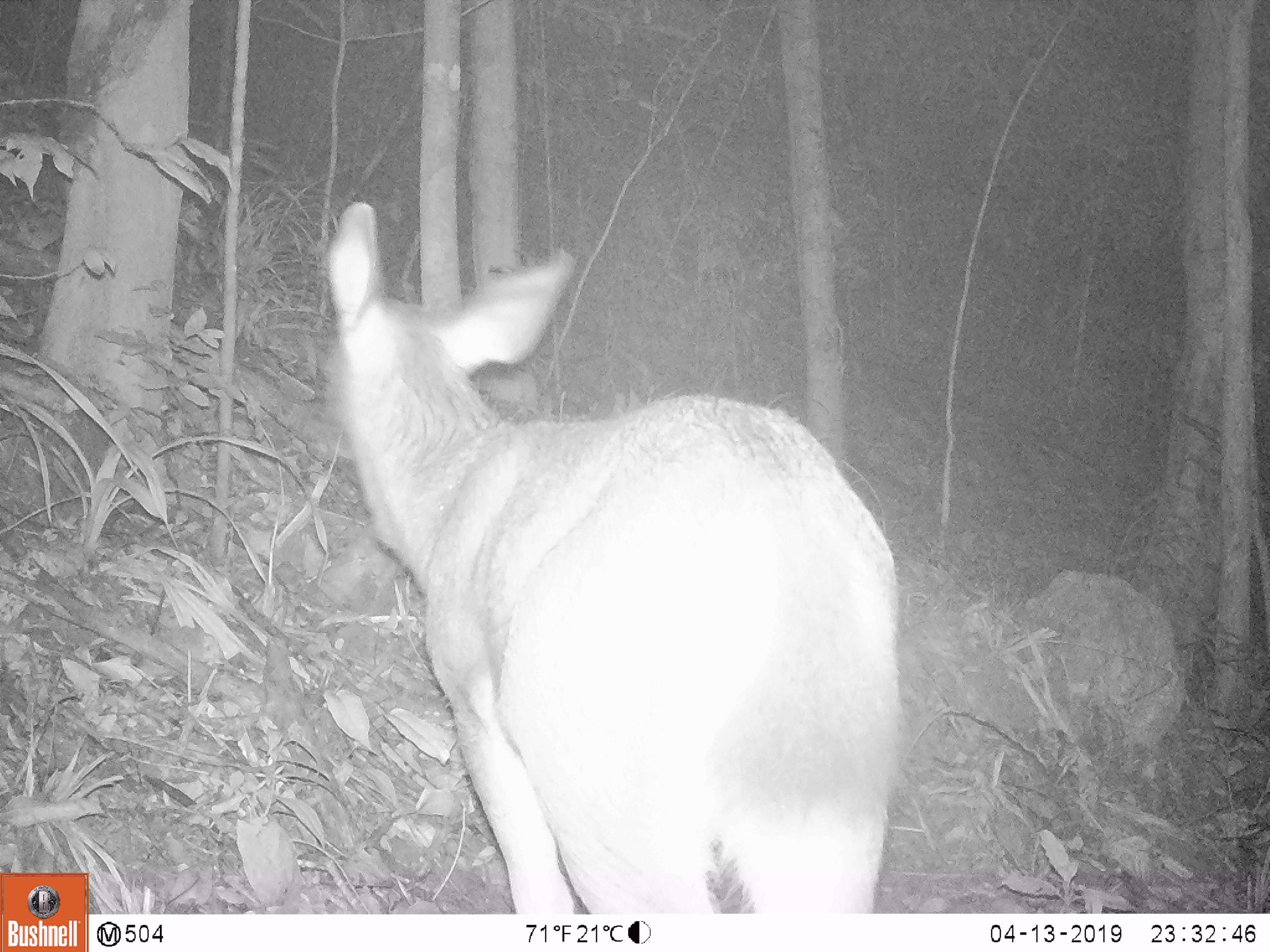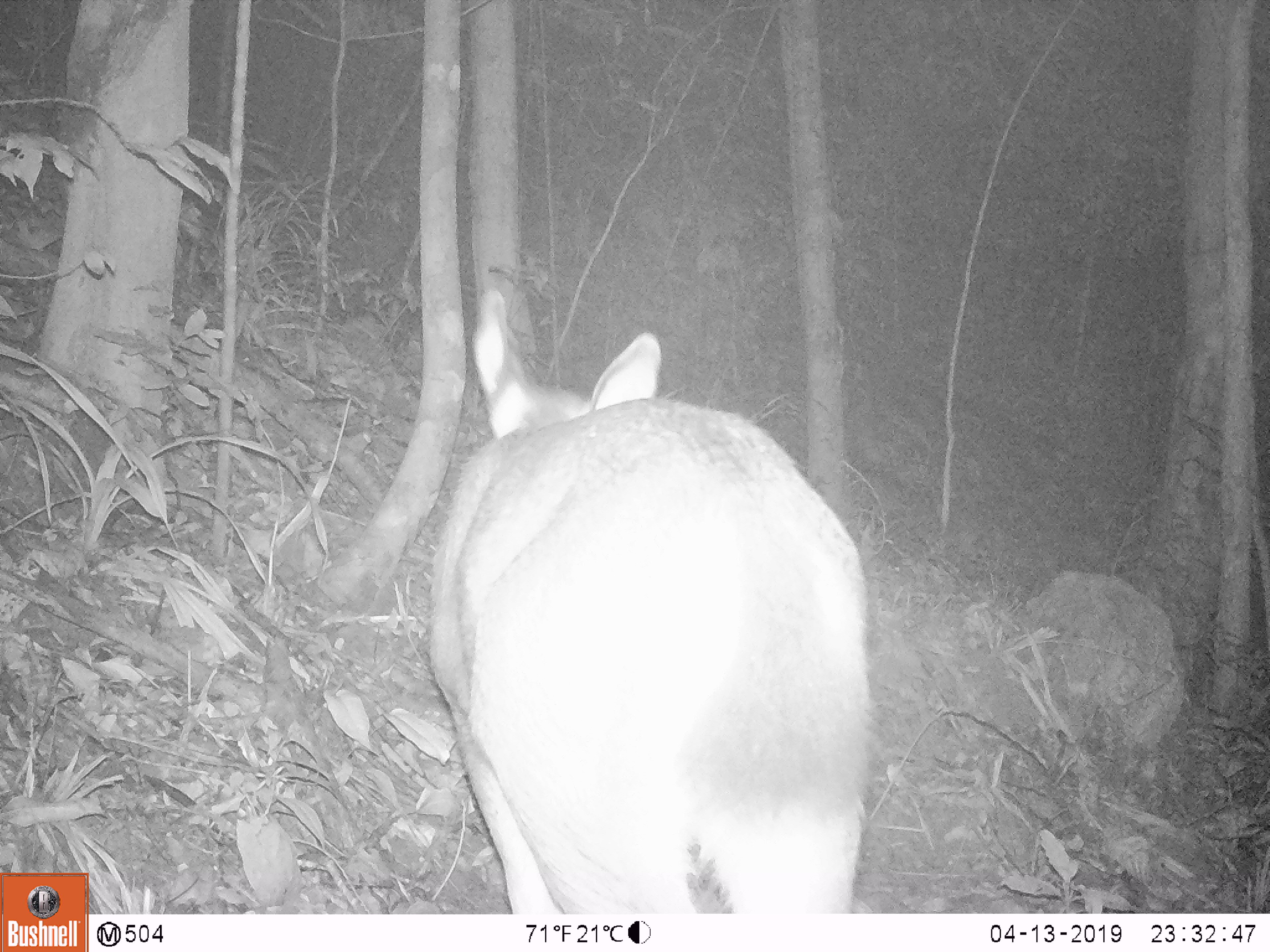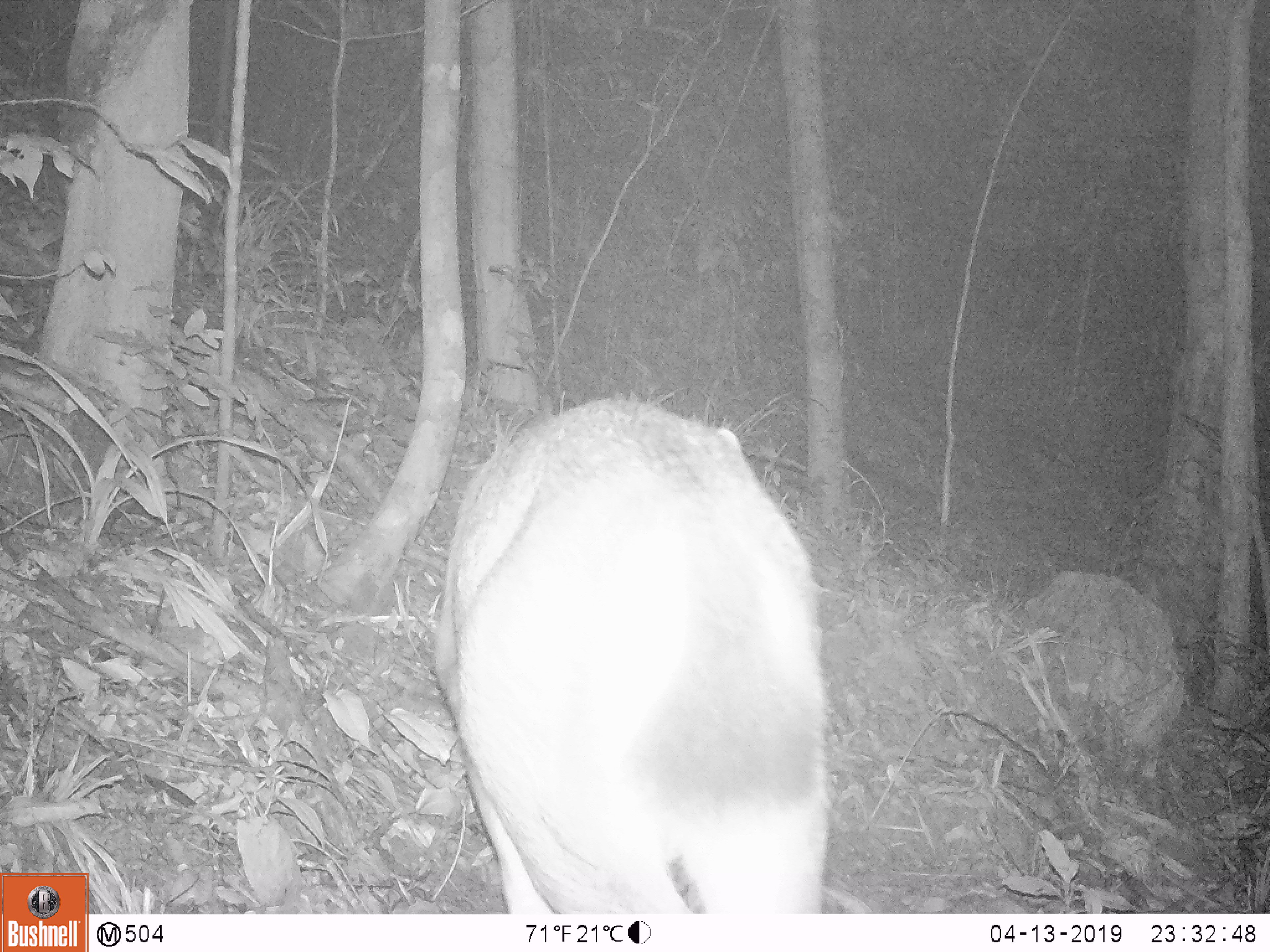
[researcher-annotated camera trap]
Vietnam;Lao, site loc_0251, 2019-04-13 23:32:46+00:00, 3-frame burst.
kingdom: Animalia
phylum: Chordata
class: Mammalia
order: Artiodactyla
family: Cervidae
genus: Rusa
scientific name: Rusa unicolor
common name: sambar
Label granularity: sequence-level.